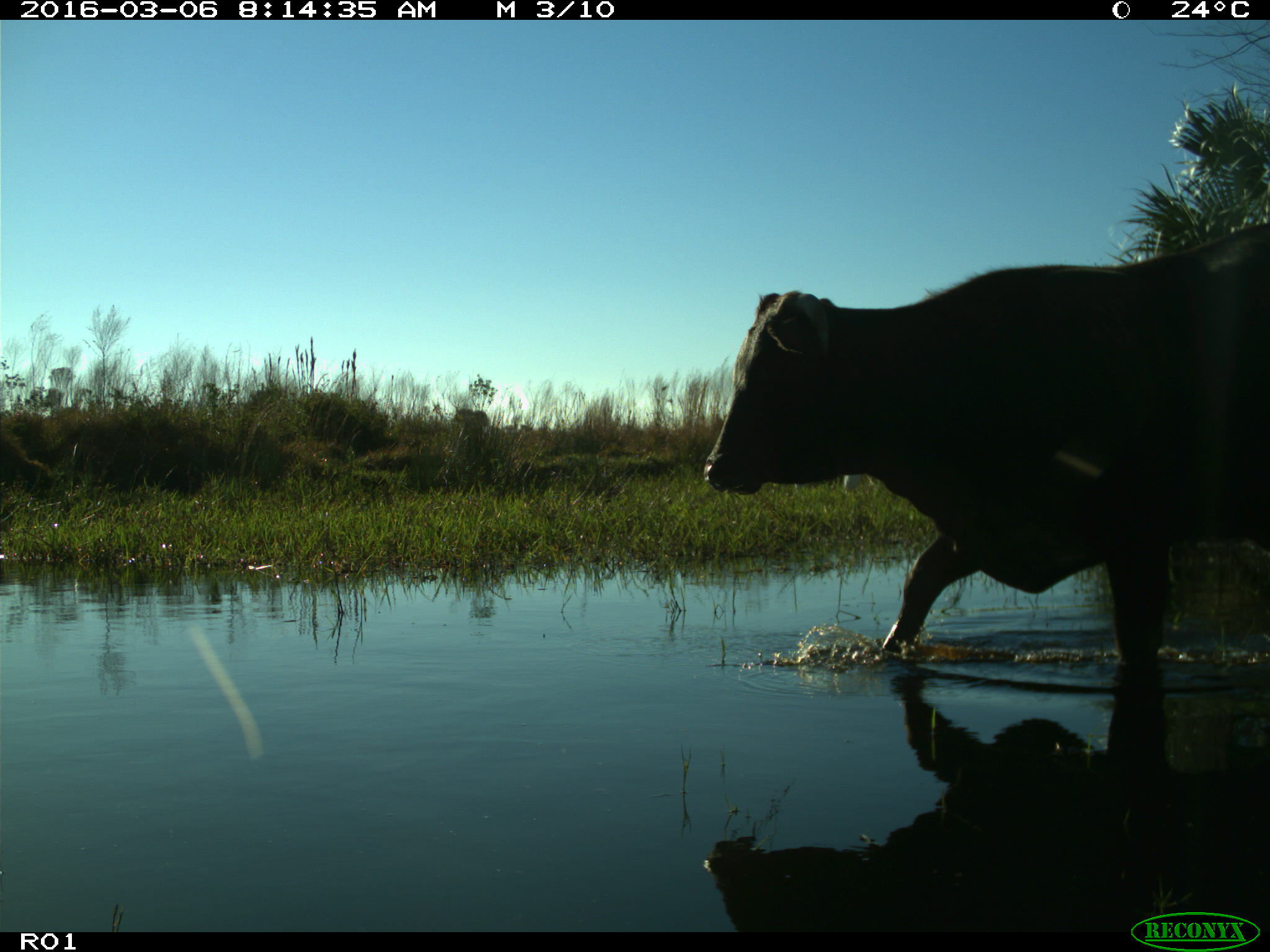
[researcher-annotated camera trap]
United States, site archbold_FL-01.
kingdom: Animalia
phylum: Chordata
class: Mammalia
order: Artiodactyla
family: Bovidae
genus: Bos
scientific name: Bos taurus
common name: domestic cow